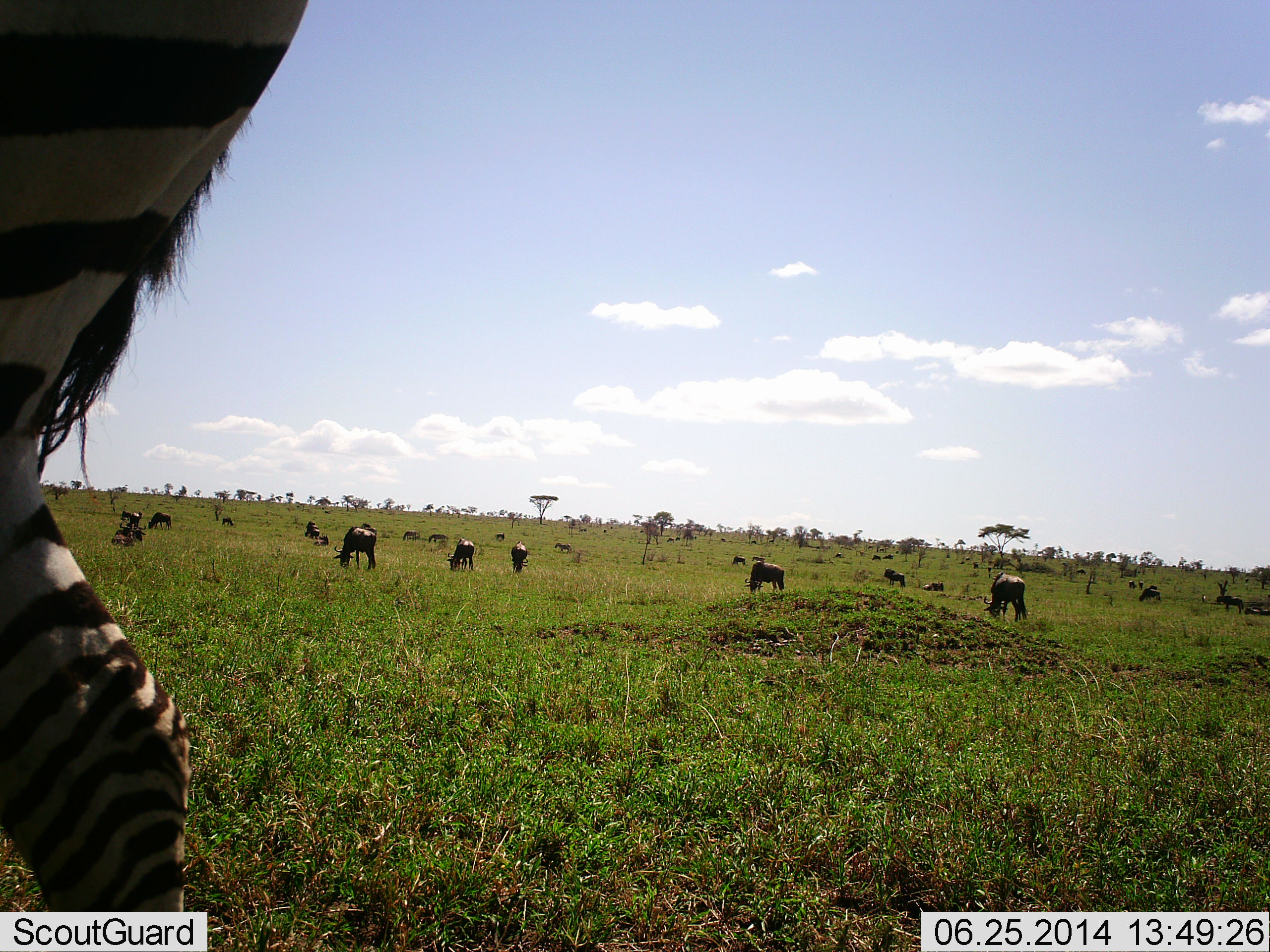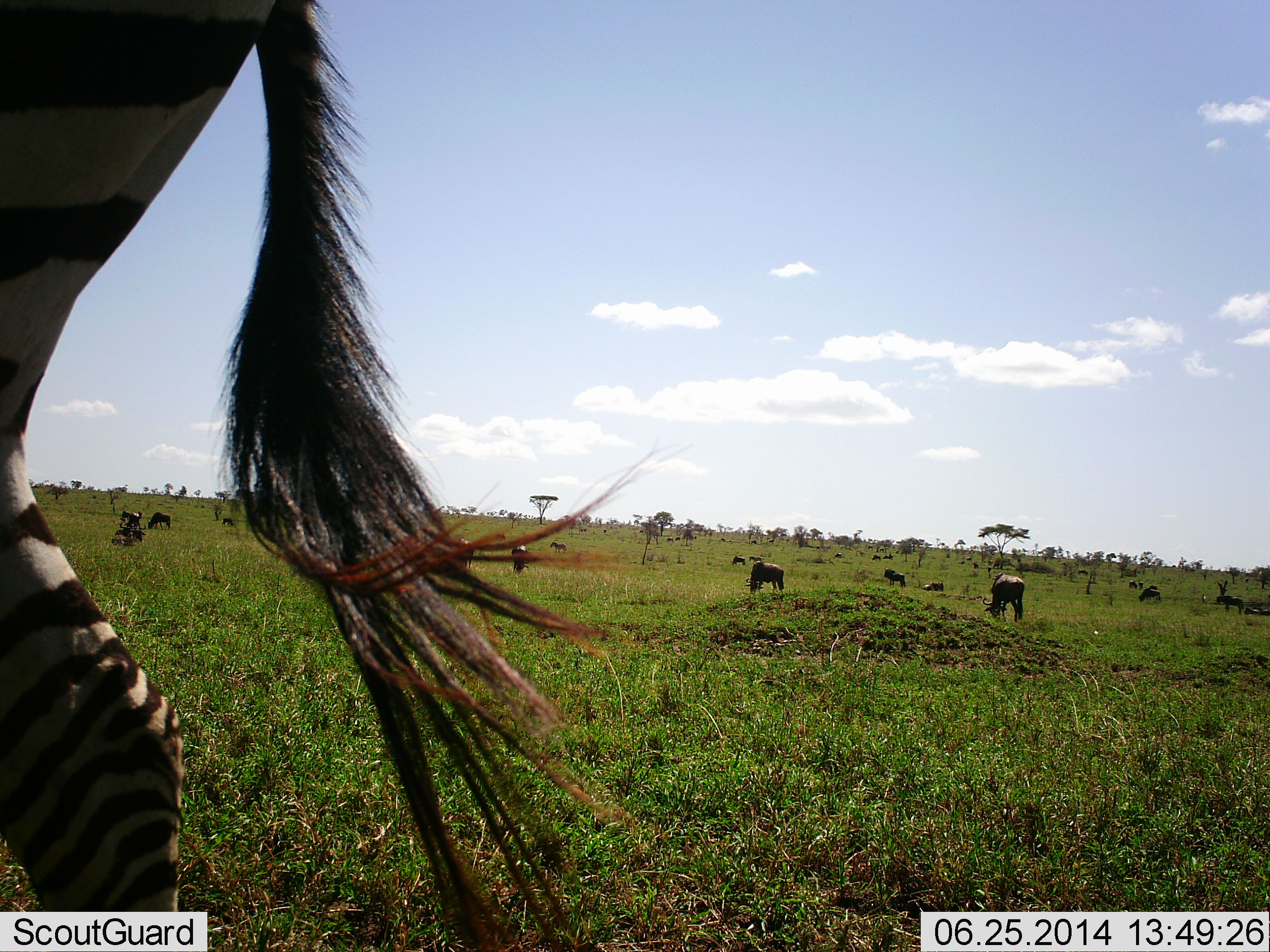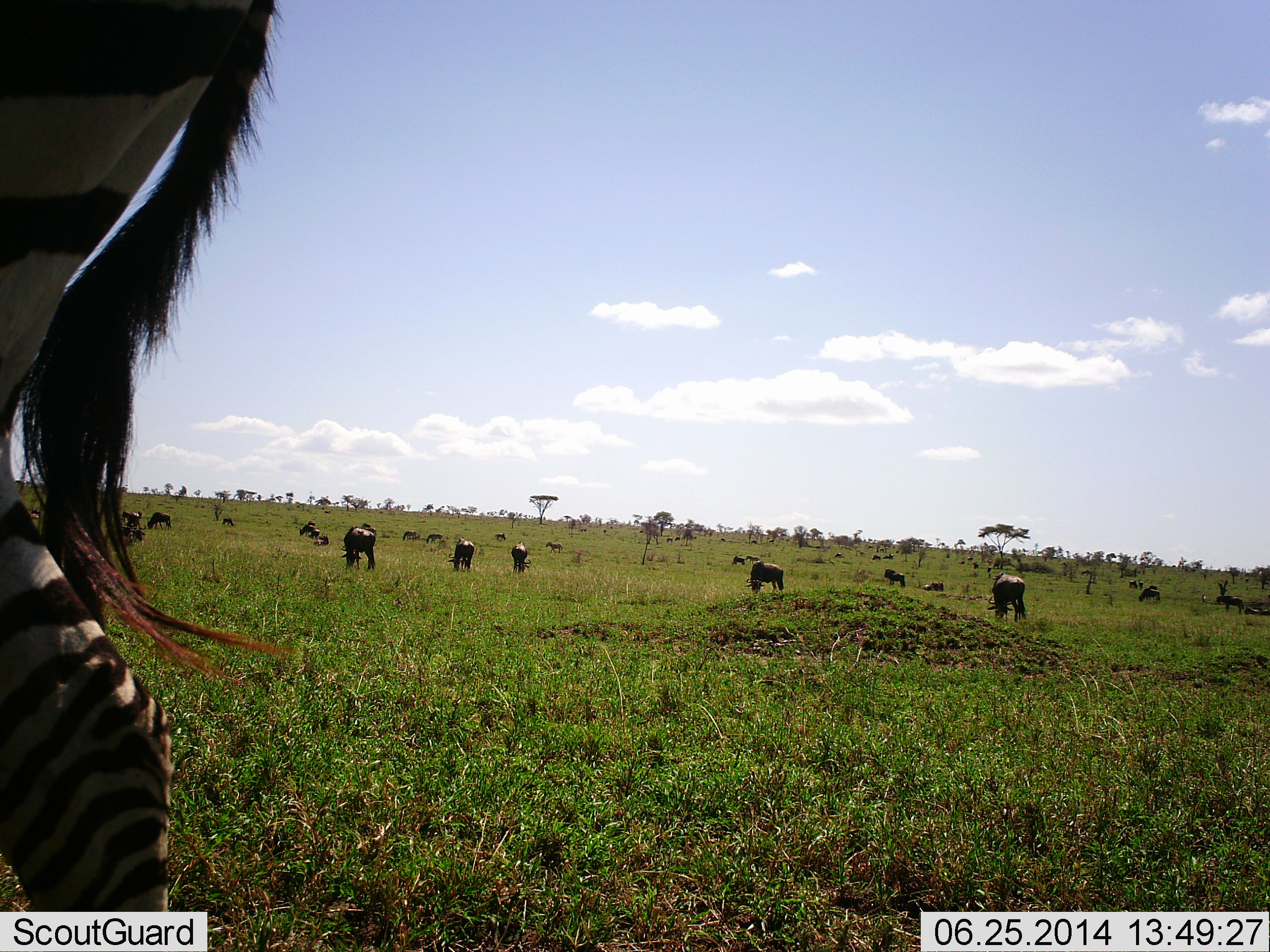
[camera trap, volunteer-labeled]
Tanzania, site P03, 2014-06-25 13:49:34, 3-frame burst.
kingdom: Animalia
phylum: Chordata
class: Mammalia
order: Artiodactyla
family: Bovidae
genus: Connochaetes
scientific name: Connochaetes taurinus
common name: blue wildebeest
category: wildebeest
Wildebeest (blue wildebeest) (Connochaetes taurinus), count 11-50. Behavior (volunteer vote fractions): standing 70%, resting 10%, moving 10%, interacting 0%. Young present (vote fraction): 0%. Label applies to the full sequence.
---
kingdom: Animalia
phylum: Chordata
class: Mammalia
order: Perissodactyla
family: Equidae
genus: Equus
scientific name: Equus quagga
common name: plains zebra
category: zebra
Zebra (plains zebra) (Equus quagga), count 1. Behavior (volunteer vote fractions): standing 89%, resting 0%, moving 11%, interacting 0%. Young present (vote fraction): 0%. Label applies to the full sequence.